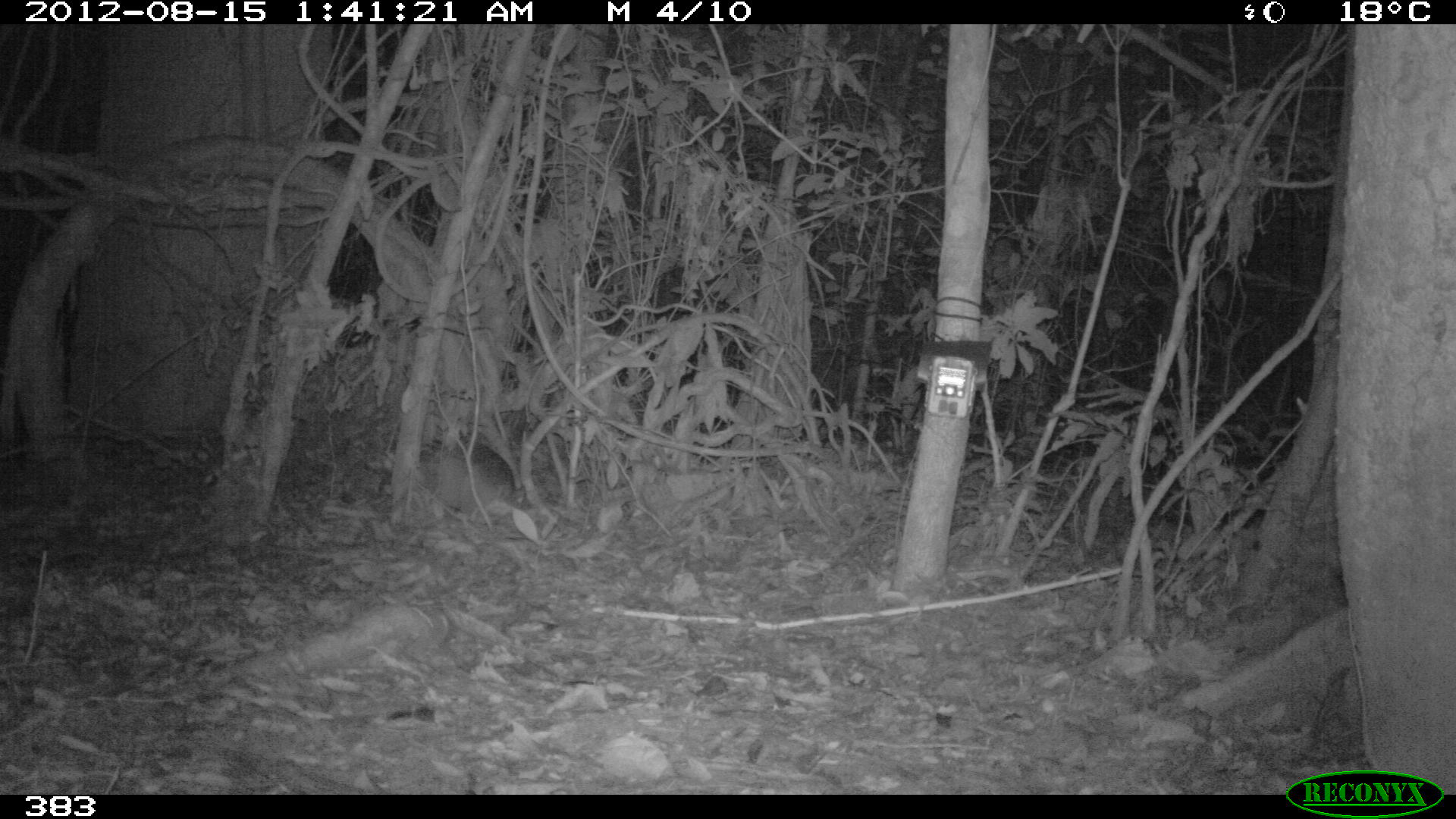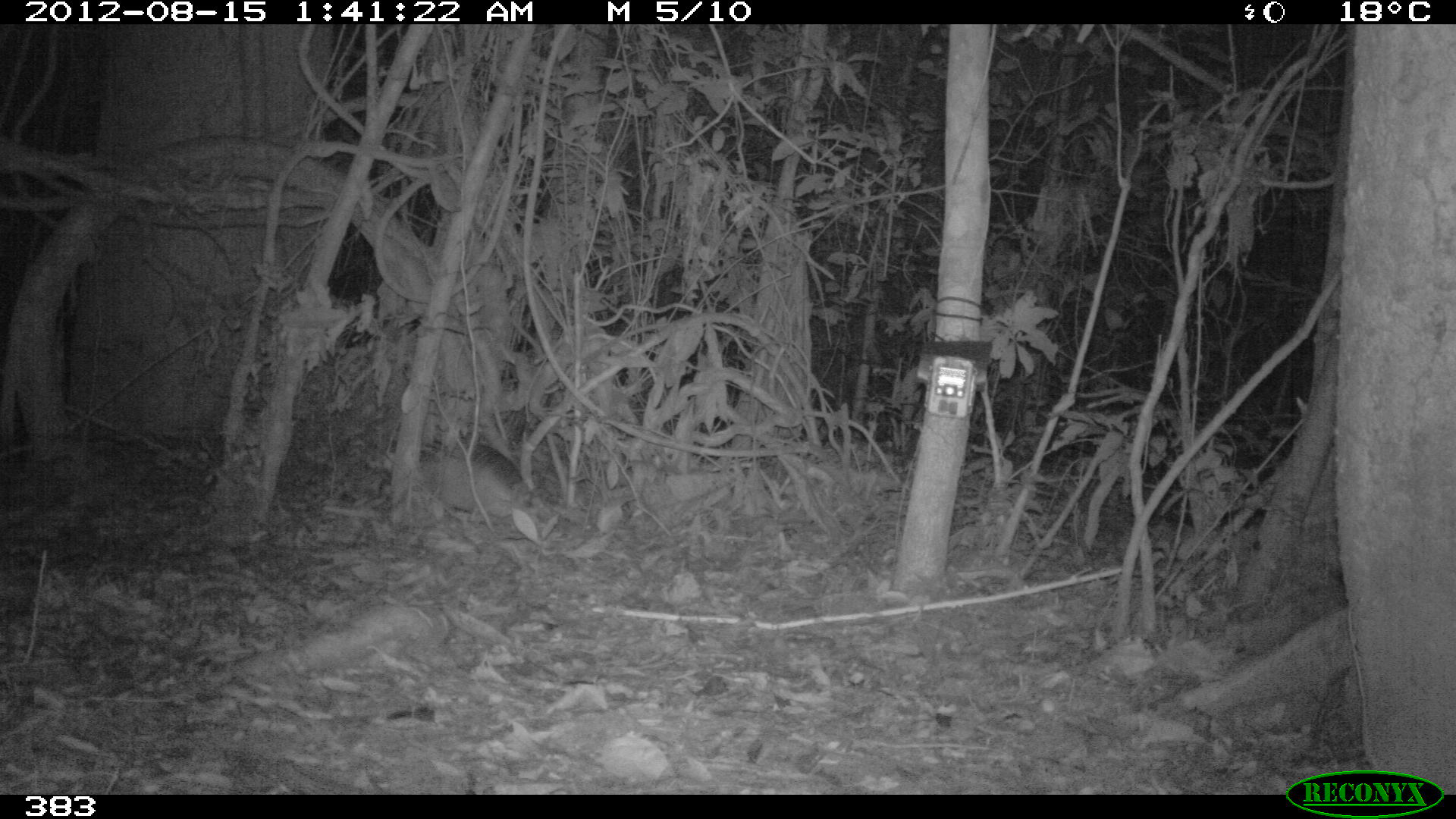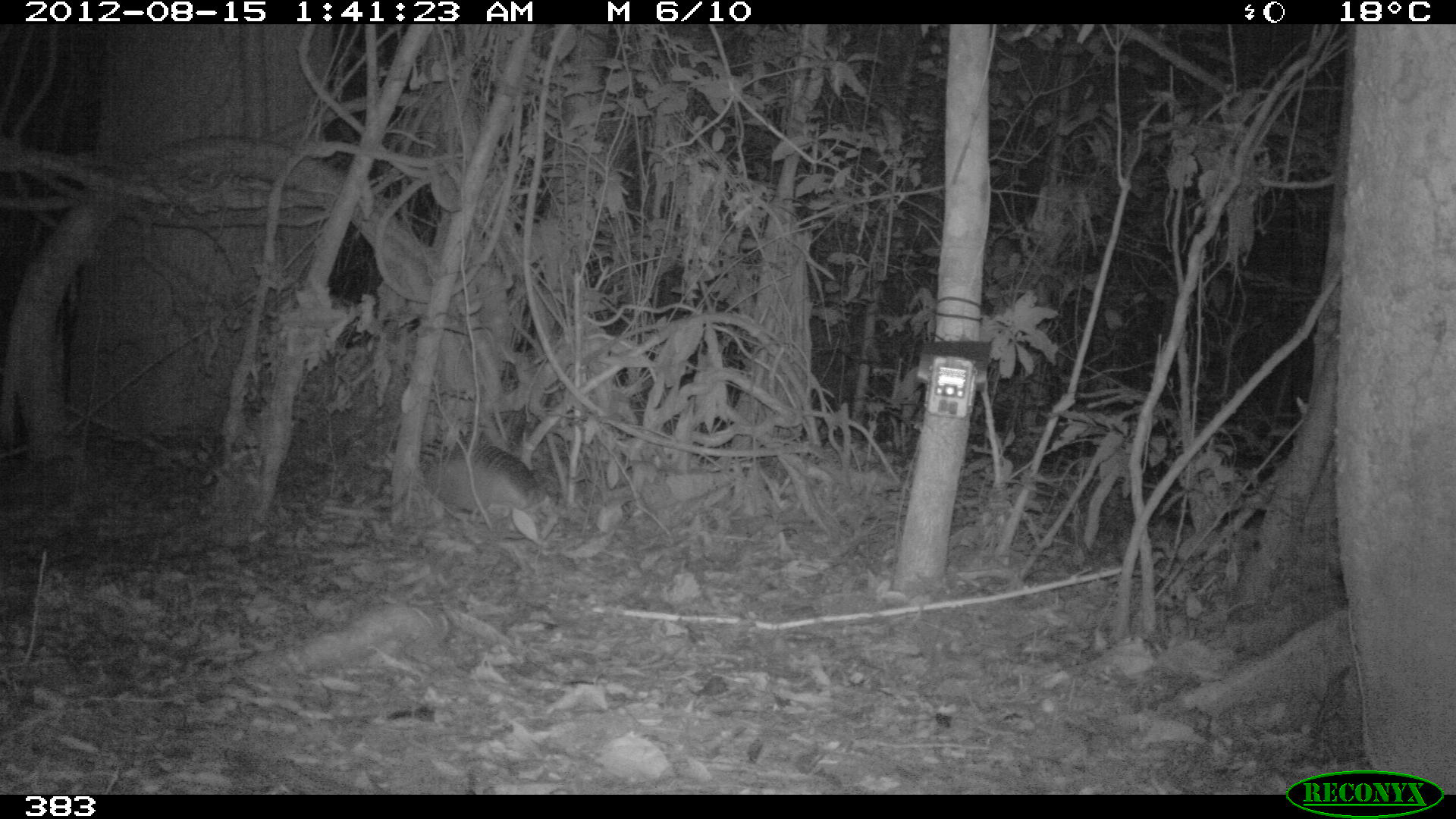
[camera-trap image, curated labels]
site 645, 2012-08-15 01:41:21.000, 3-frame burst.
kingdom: Animalia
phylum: Chordata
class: Mammalia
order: Cingulata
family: Dasypodidae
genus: Dasypus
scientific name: Dasypus novemcinctus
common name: nine-banded armadillo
Dasypus novemcinctus (nine-banded armadillo).